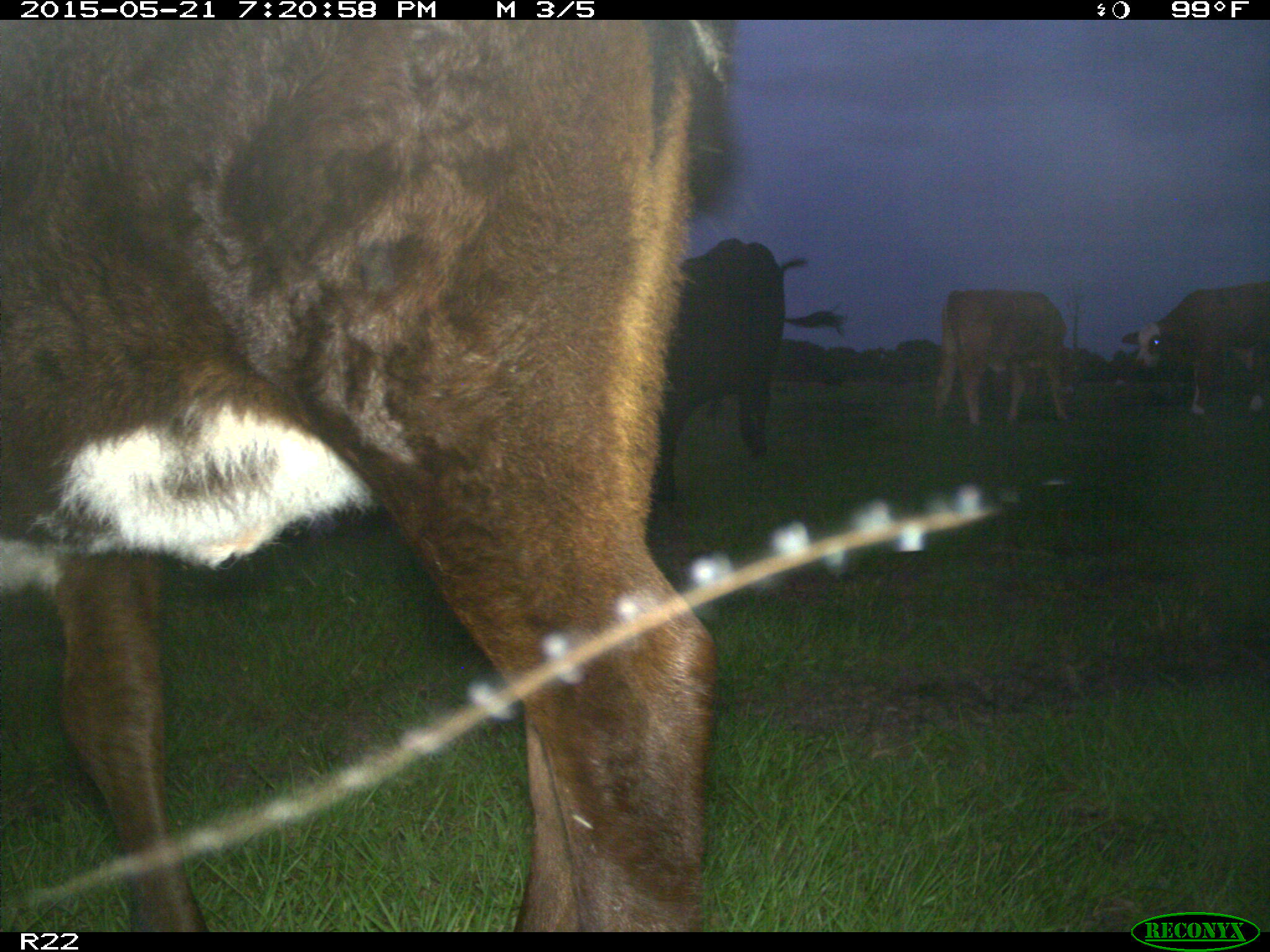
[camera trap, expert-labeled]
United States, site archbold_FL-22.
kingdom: Animalia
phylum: Chordata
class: Mammalia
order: Artiodactyla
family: Bovidae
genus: Bos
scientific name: Bos taurus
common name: domestic cow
Bos taurus (domestic cow).